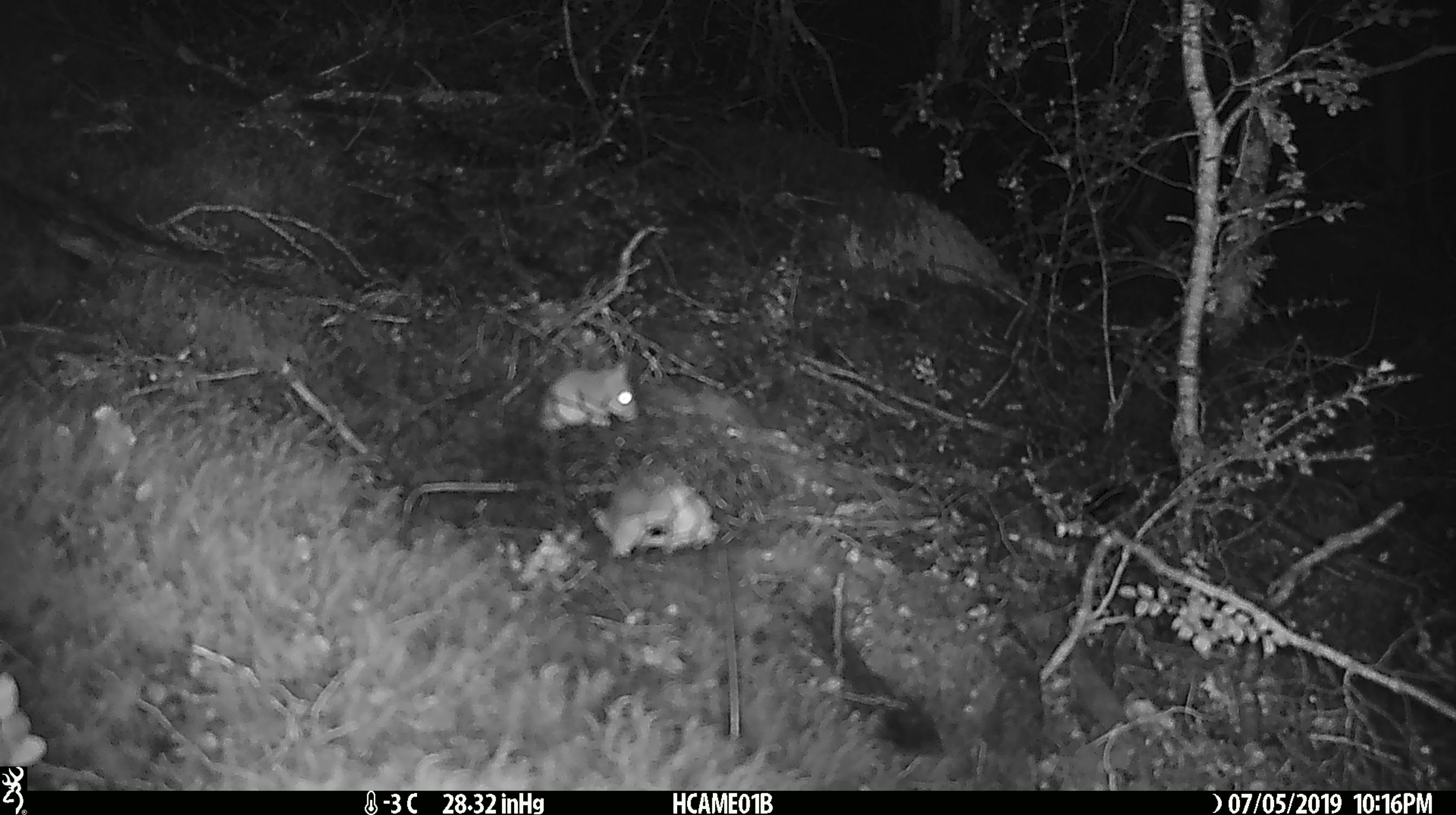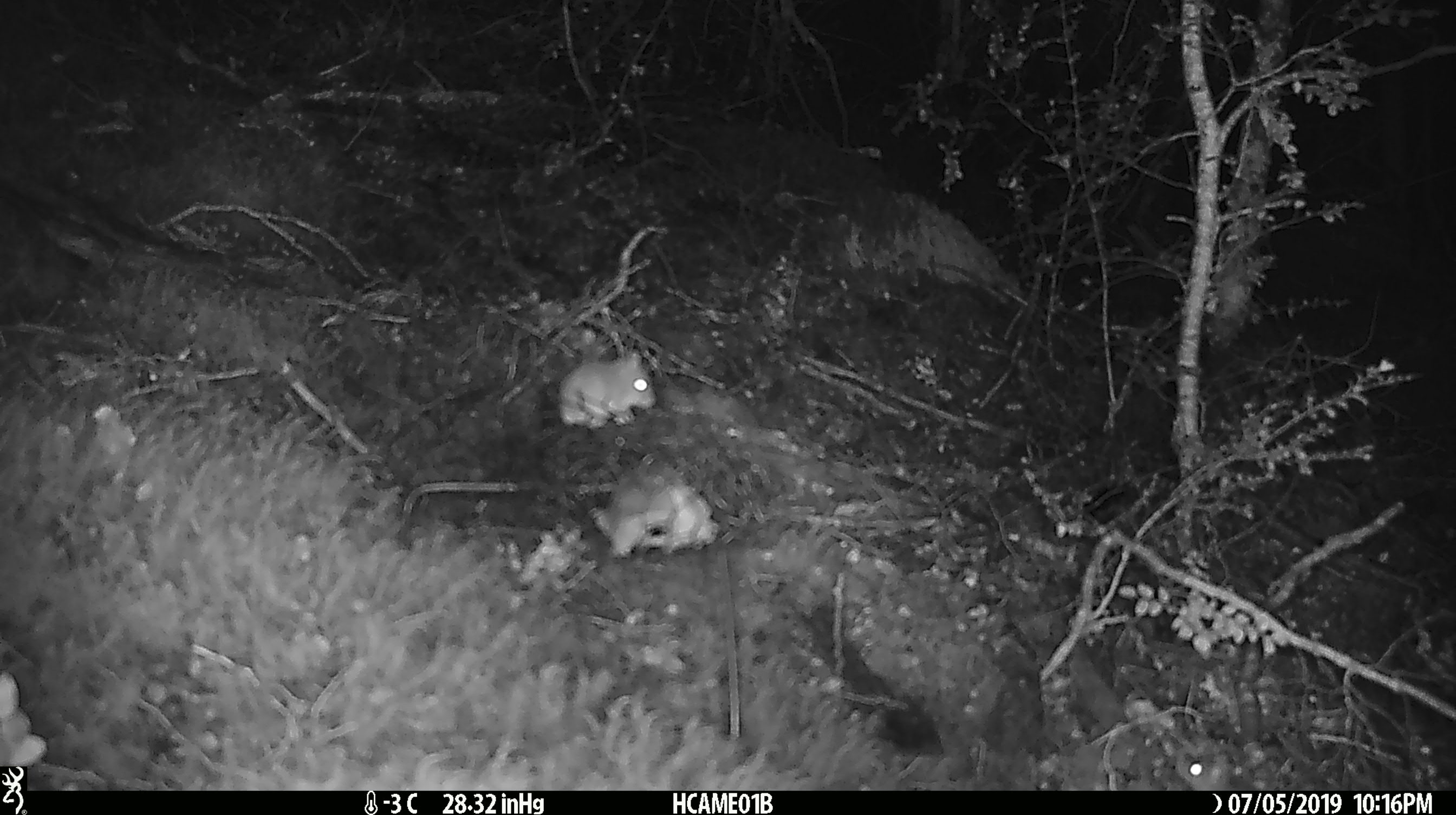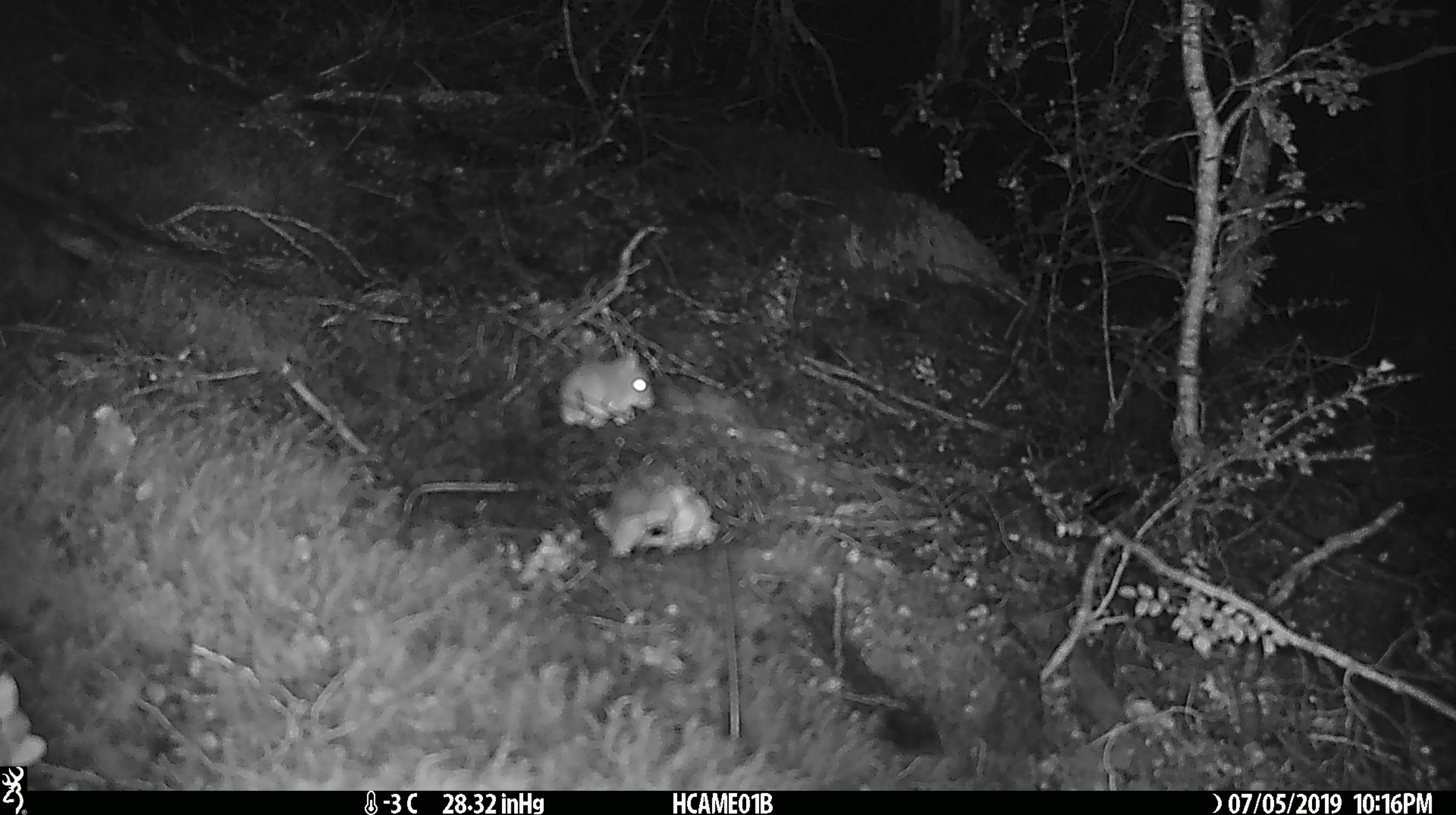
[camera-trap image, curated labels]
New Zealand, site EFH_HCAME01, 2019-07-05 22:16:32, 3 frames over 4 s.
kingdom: Animalia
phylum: Chordata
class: Mammalia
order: Rodentia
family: Muridae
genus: Mus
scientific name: Mus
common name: mouse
Mouse (Mus).